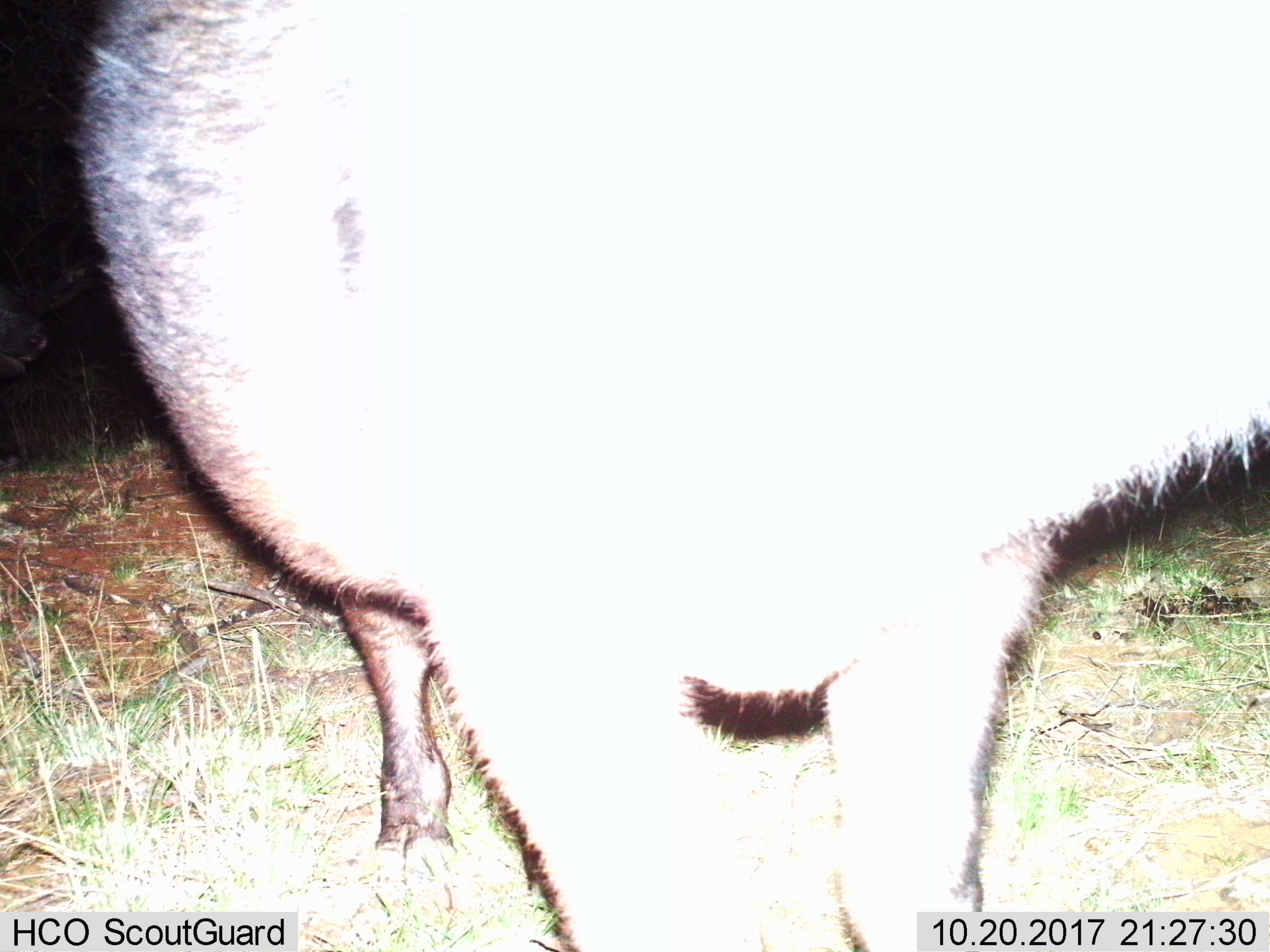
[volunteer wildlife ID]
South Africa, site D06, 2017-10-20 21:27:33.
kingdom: Animalia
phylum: Chordata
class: Mammalia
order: Artiodactyla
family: Suidae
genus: Potamochoerus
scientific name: Potamochoerus larvatus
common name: bushpig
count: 1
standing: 100%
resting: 0%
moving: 33%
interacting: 0%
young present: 0%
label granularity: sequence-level